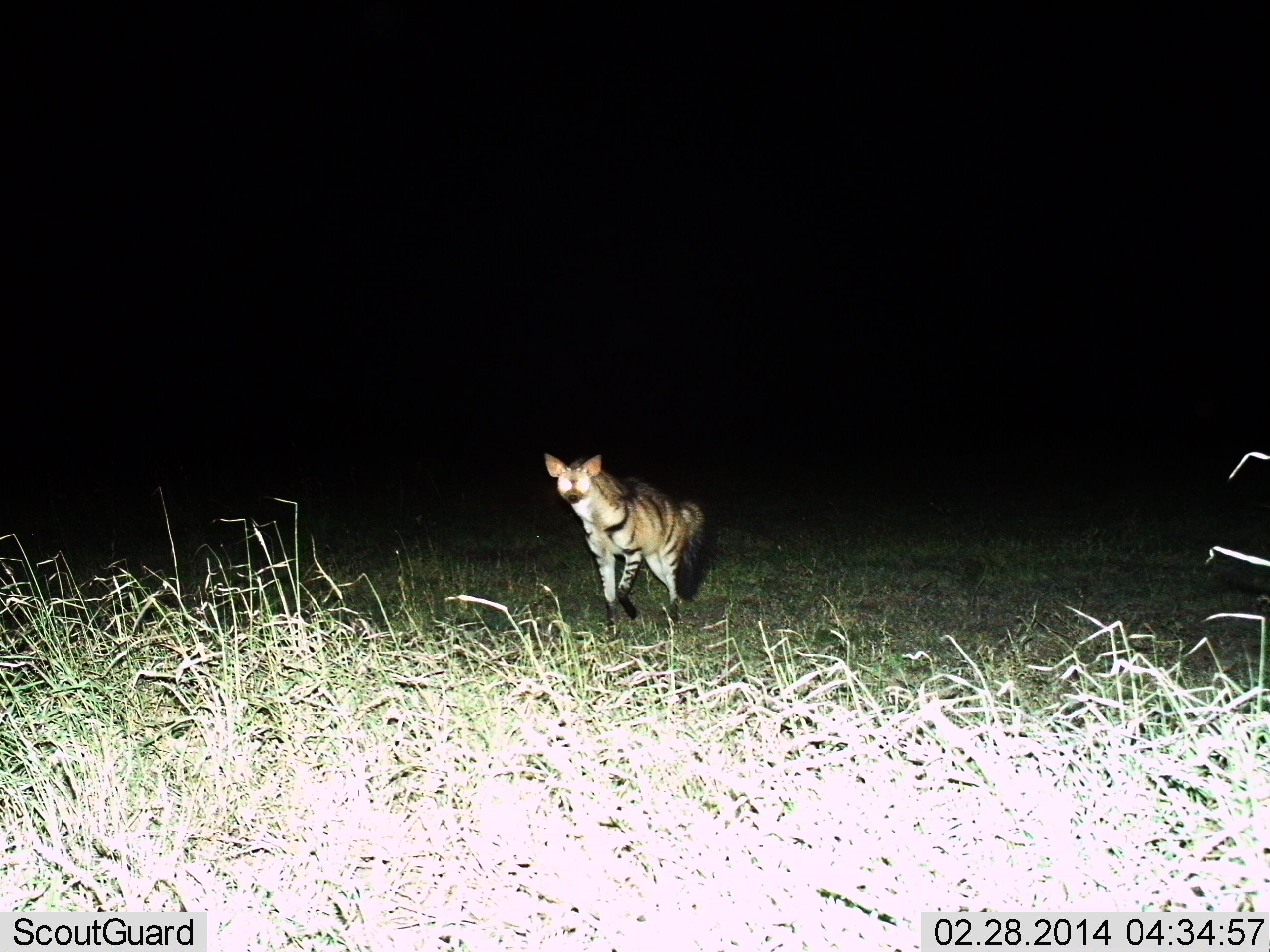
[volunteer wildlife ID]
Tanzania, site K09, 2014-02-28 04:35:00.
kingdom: Animalia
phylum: Chordata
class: Mammalia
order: Carnivora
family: Hyaenidae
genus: Hyaena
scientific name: Hyaena hyaena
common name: striped hyena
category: hyenastriped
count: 1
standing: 70%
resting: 0%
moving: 30%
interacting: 0%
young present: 0%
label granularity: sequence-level